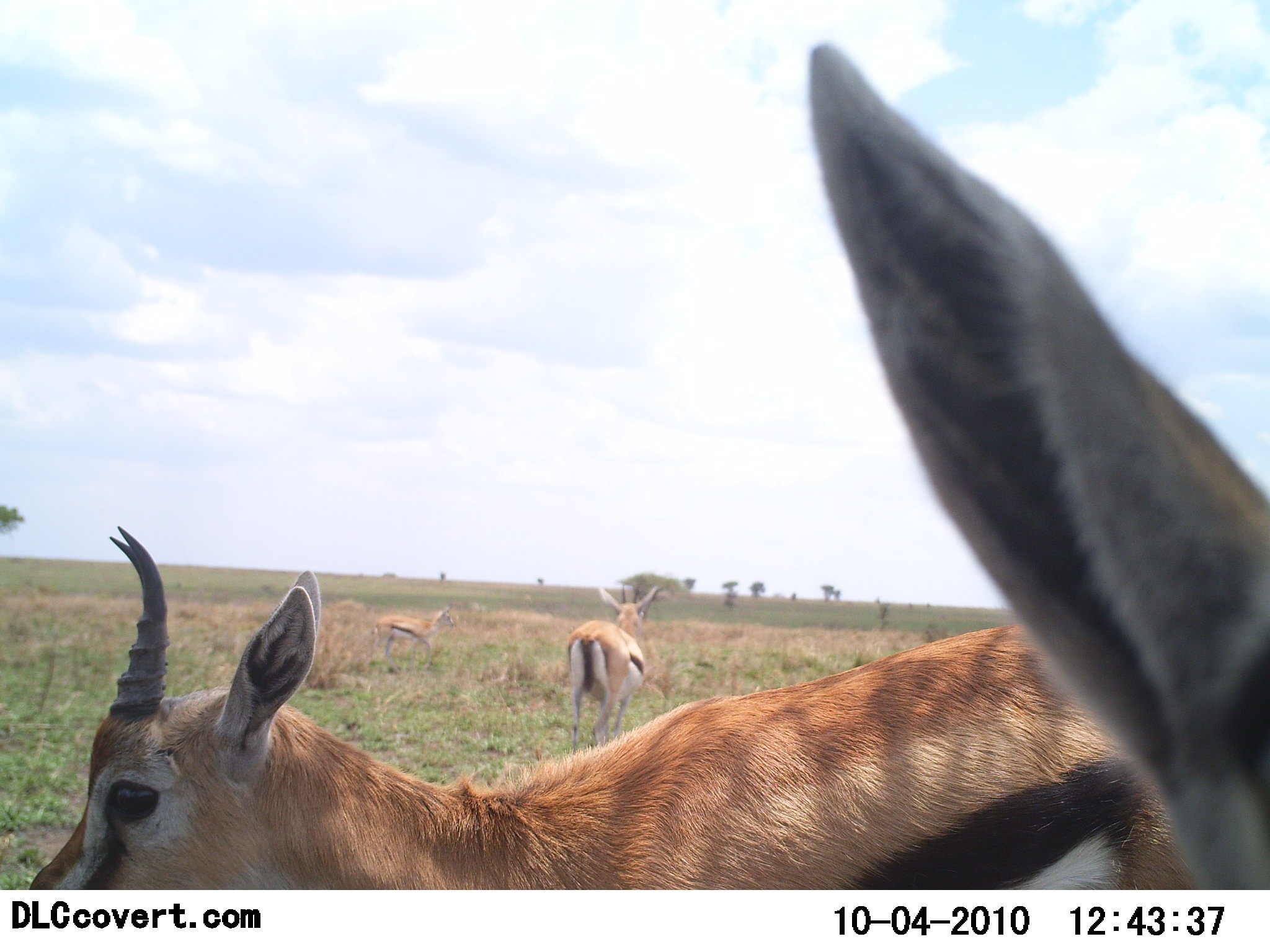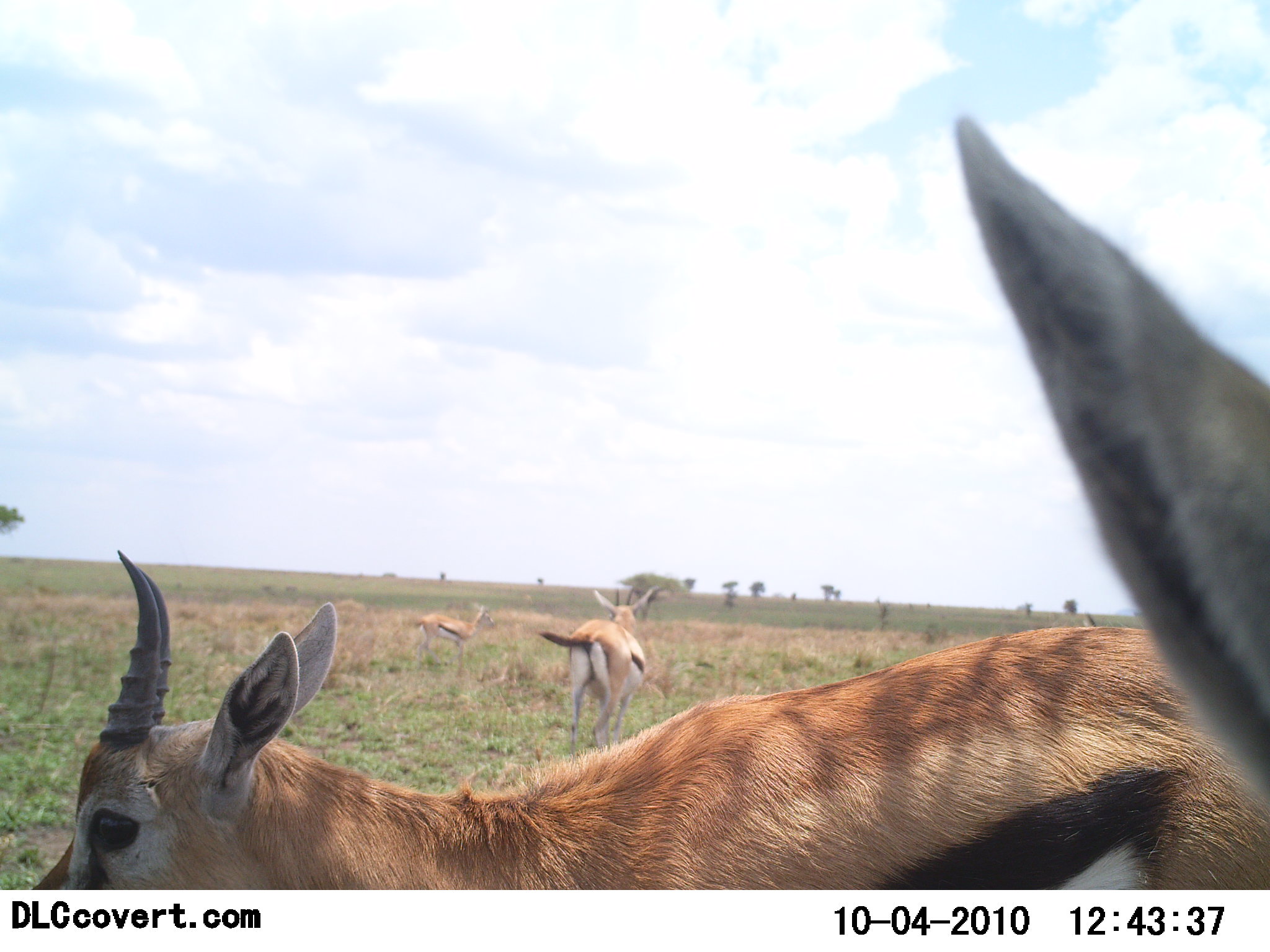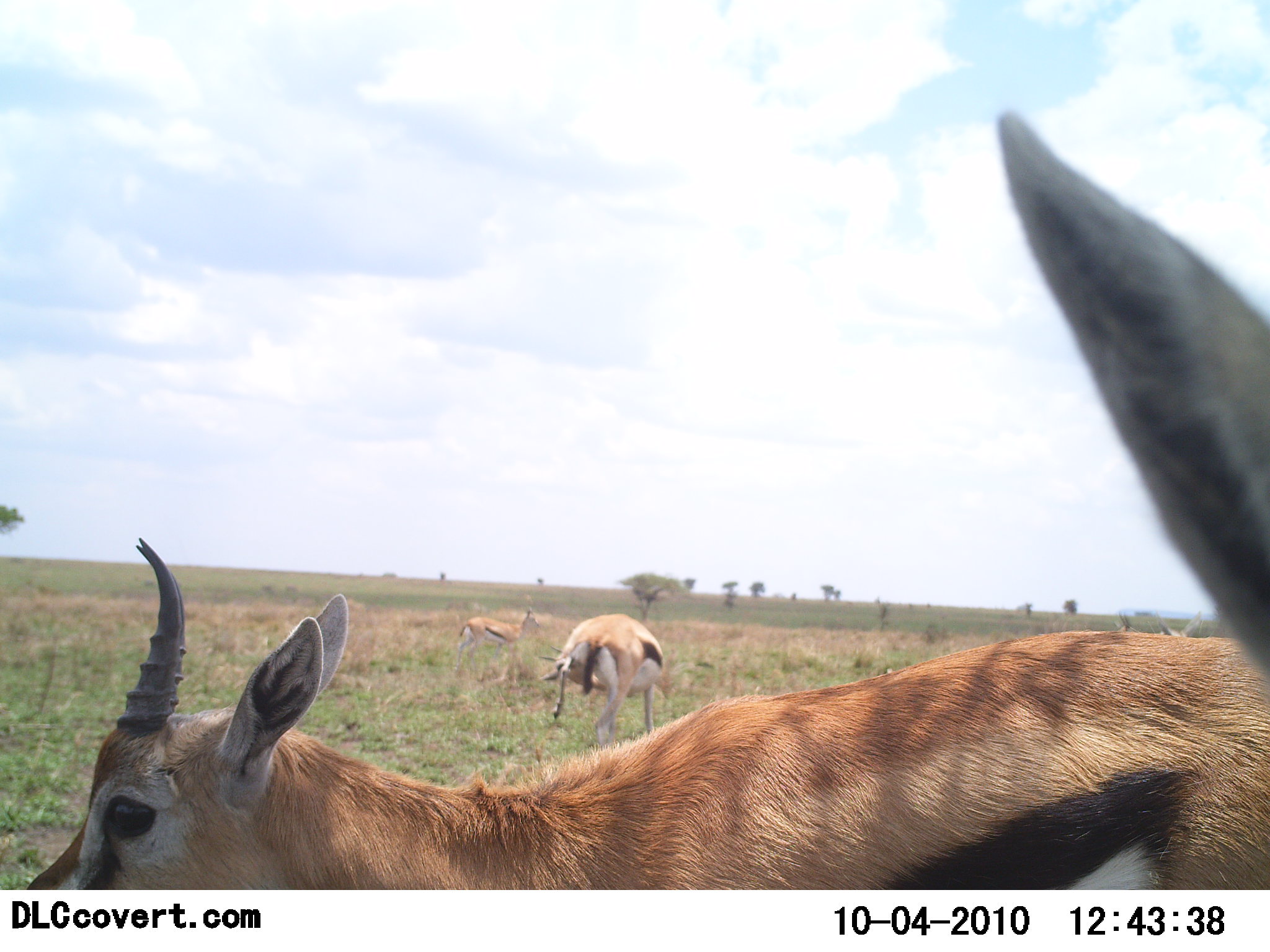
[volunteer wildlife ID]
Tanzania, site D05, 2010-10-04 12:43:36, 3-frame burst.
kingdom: Animalia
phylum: Chordata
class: Mammalia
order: Artiodactyla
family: Bovidae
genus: Eudorcas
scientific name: Eudorcas thomsonii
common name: thomson's gazelle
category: gazellethomsons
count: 4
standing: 87%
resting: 7%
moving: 67%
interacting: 7%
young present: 0%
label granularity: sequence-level